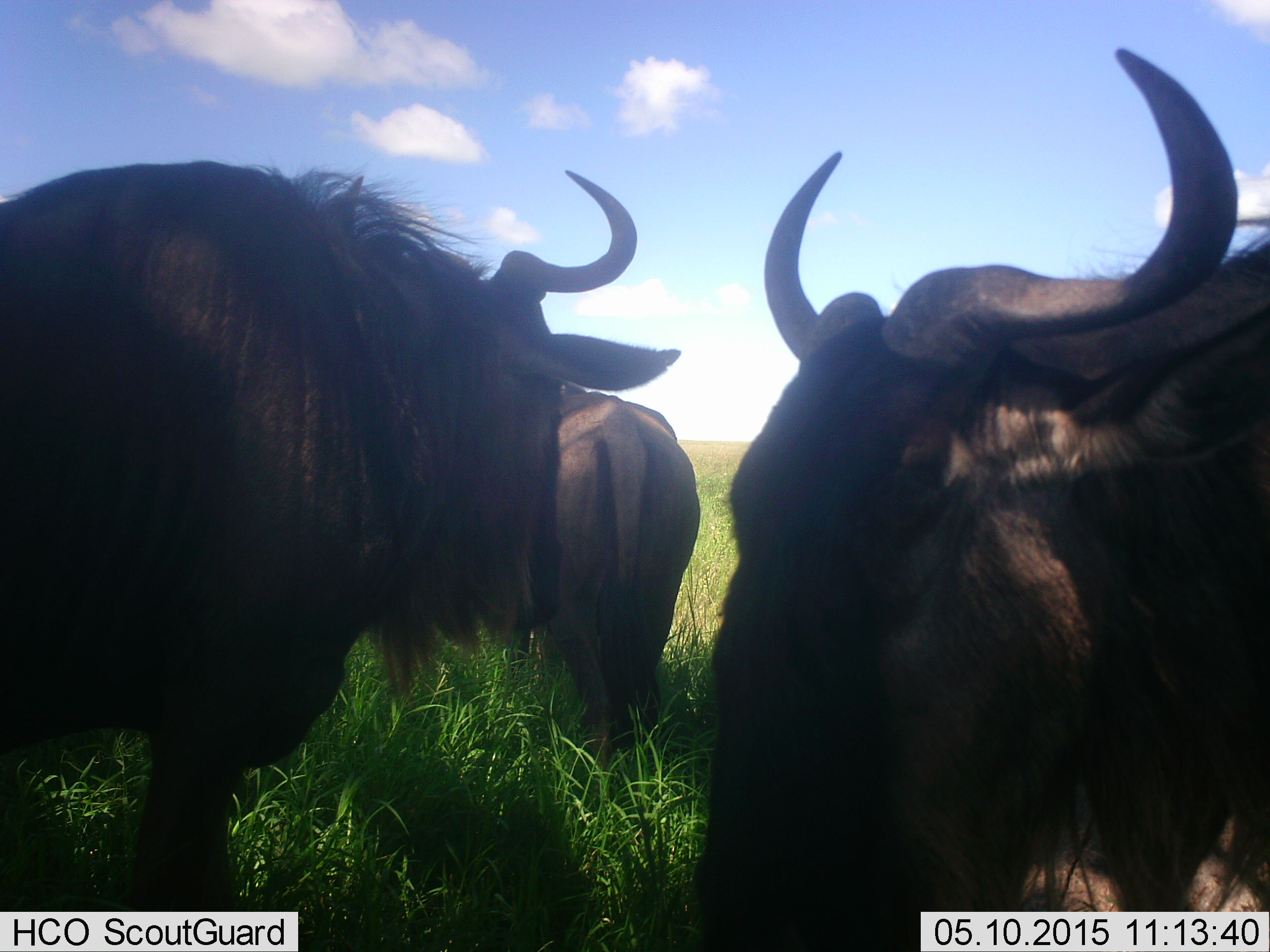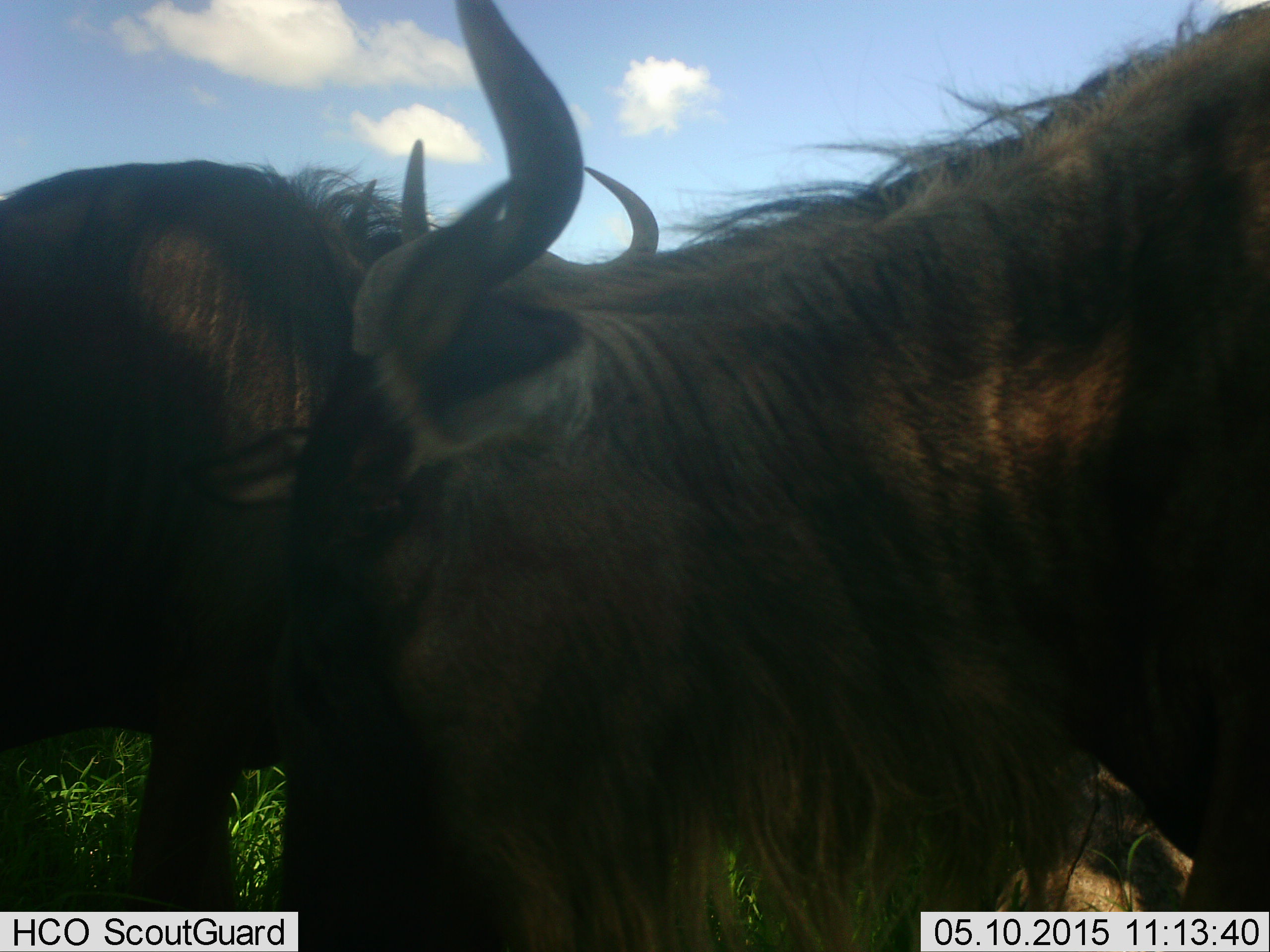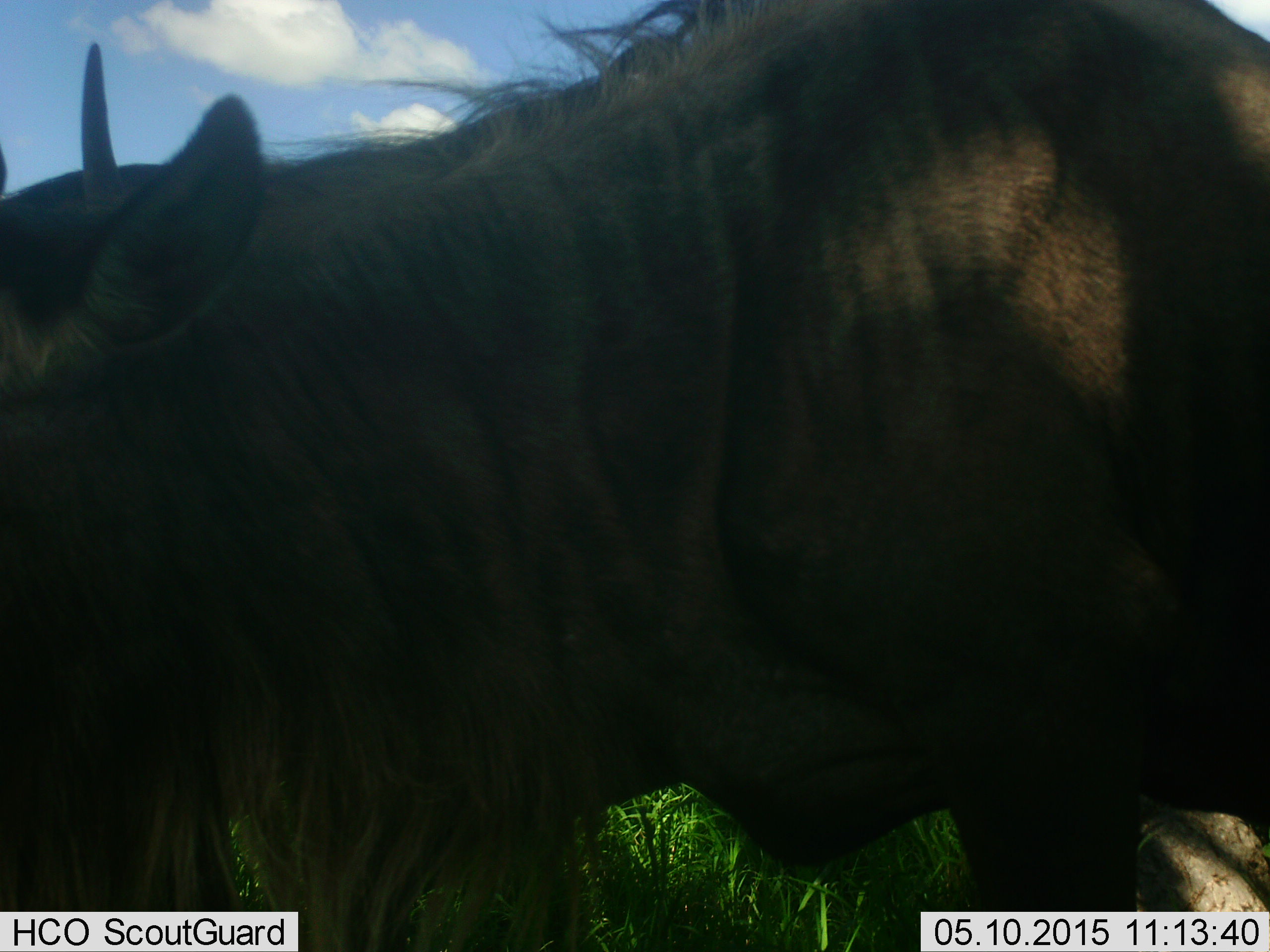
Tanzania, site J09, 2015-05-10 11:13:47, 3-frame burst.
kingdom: Animalia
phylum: Chordata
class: Mammalia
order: Artiodactyla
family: Bovidae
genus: Connochaetes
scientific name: Connochaetes taurinus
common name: blue wildebeest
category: wildebeest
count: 3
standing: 70%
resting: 0%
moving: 40%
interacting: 0%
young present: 0%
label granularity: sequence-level